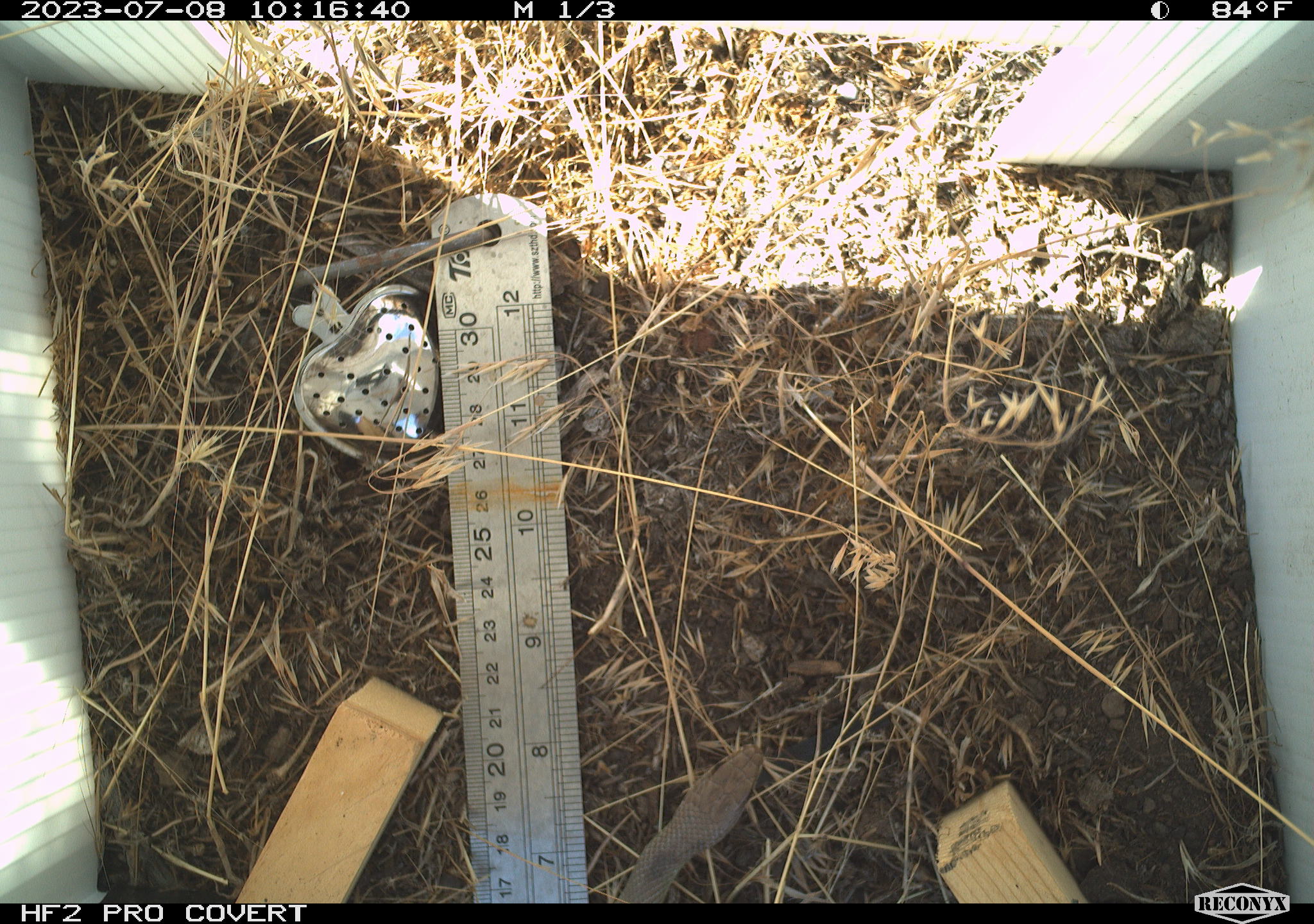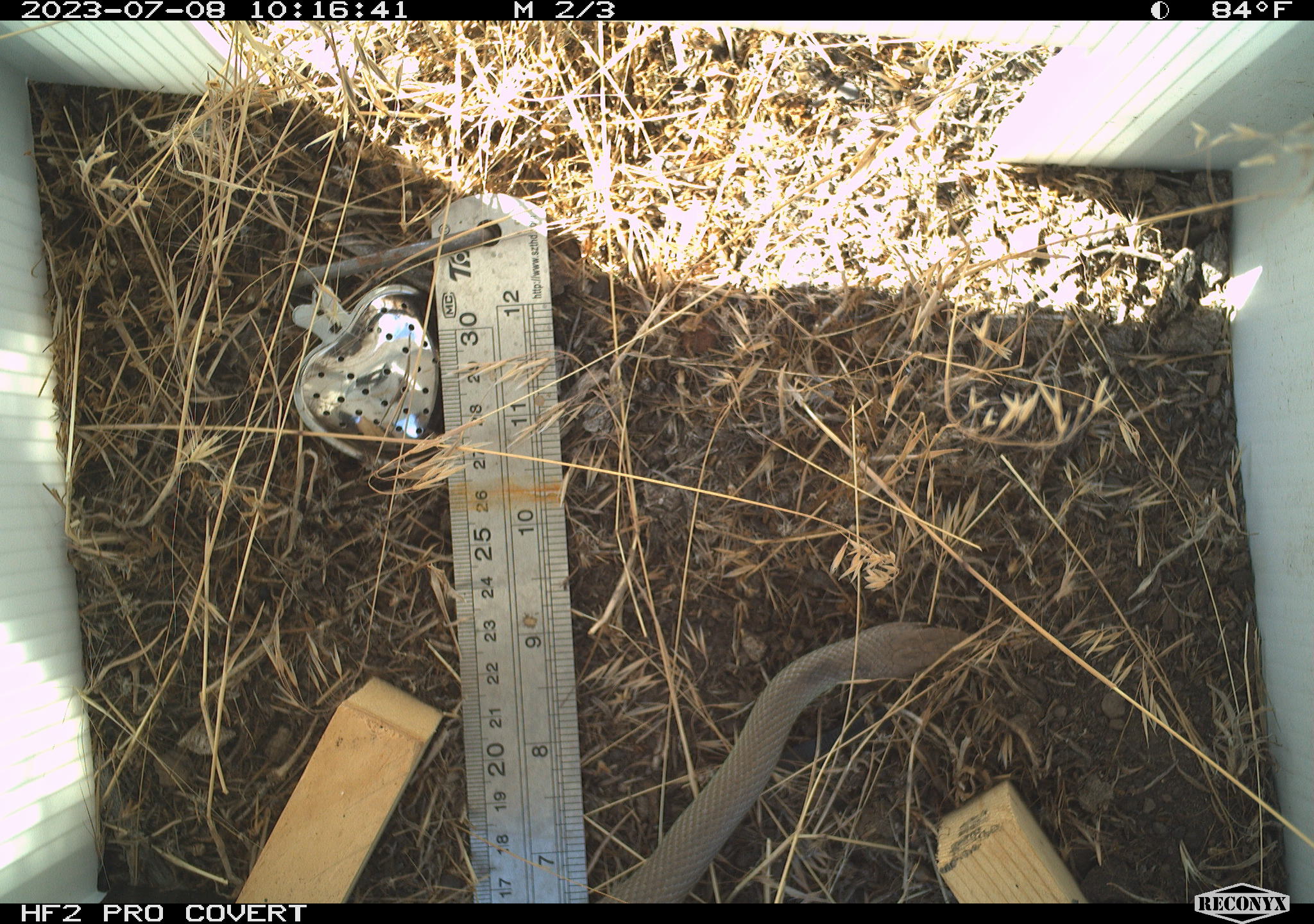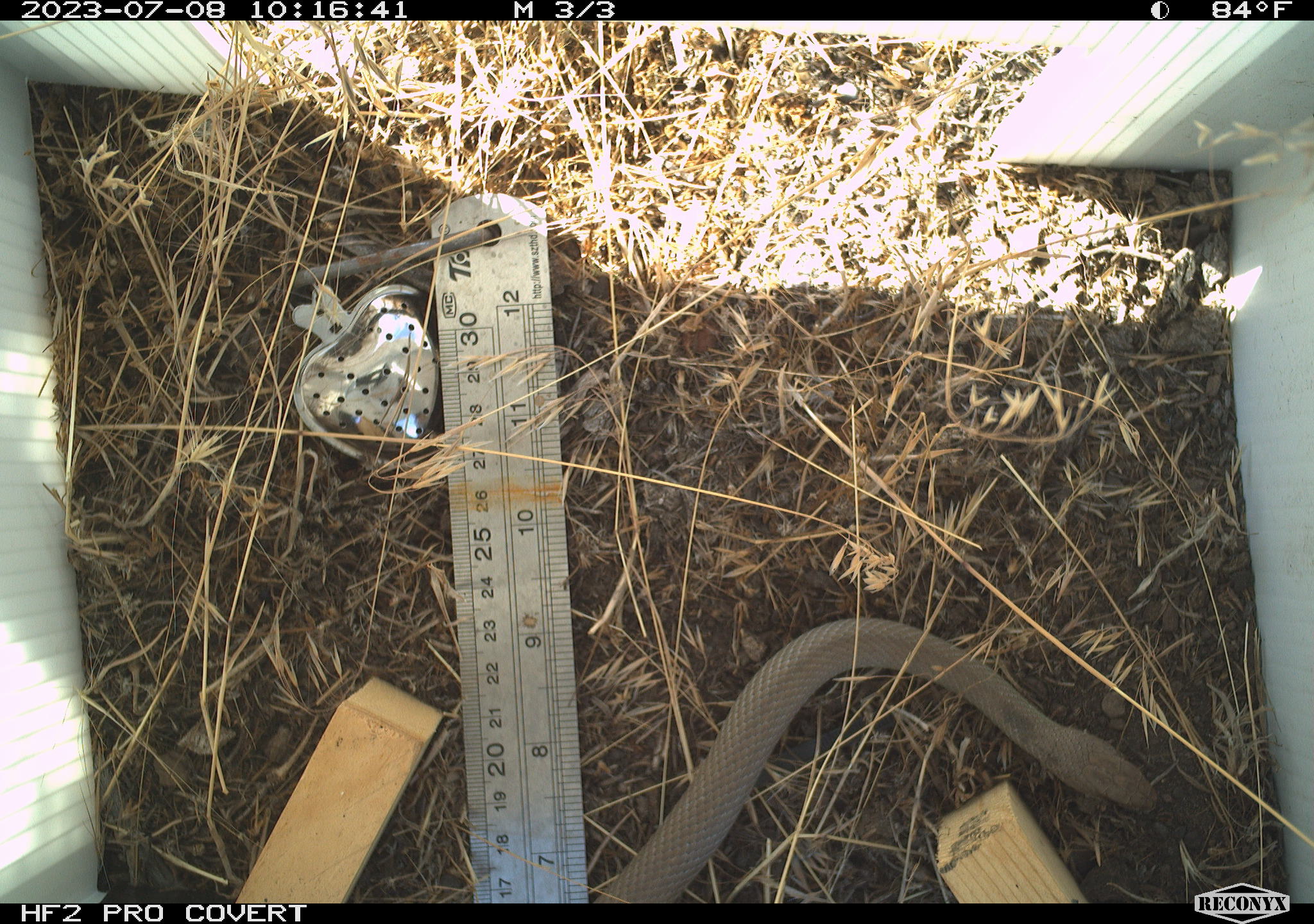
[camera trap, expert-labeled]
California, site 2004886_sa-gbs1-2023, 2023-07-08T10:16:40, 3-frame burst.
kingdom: Animalia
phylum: Chordata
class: Reptilia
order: Squamata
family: Colubridae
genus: Coluber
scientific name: Coluber constrictor mormon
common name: western yellow-bellied racer